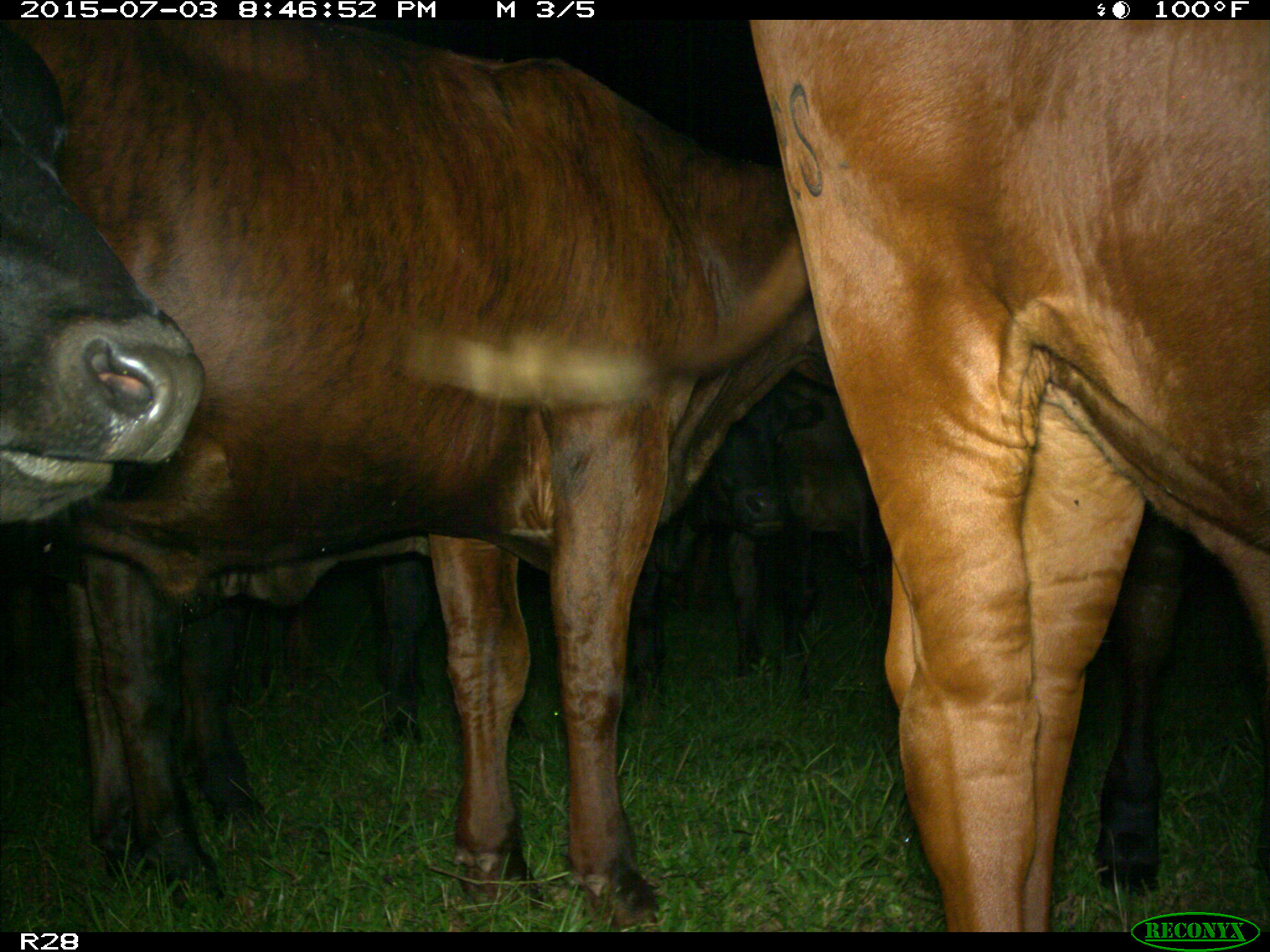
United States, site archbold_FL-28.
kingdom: Animalia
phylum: Chordata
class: Mammalia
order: Artiodactyla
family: Bovidae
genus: Bos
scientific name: Bos taurus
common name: domestic cow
Bos taurus (domestic cow).